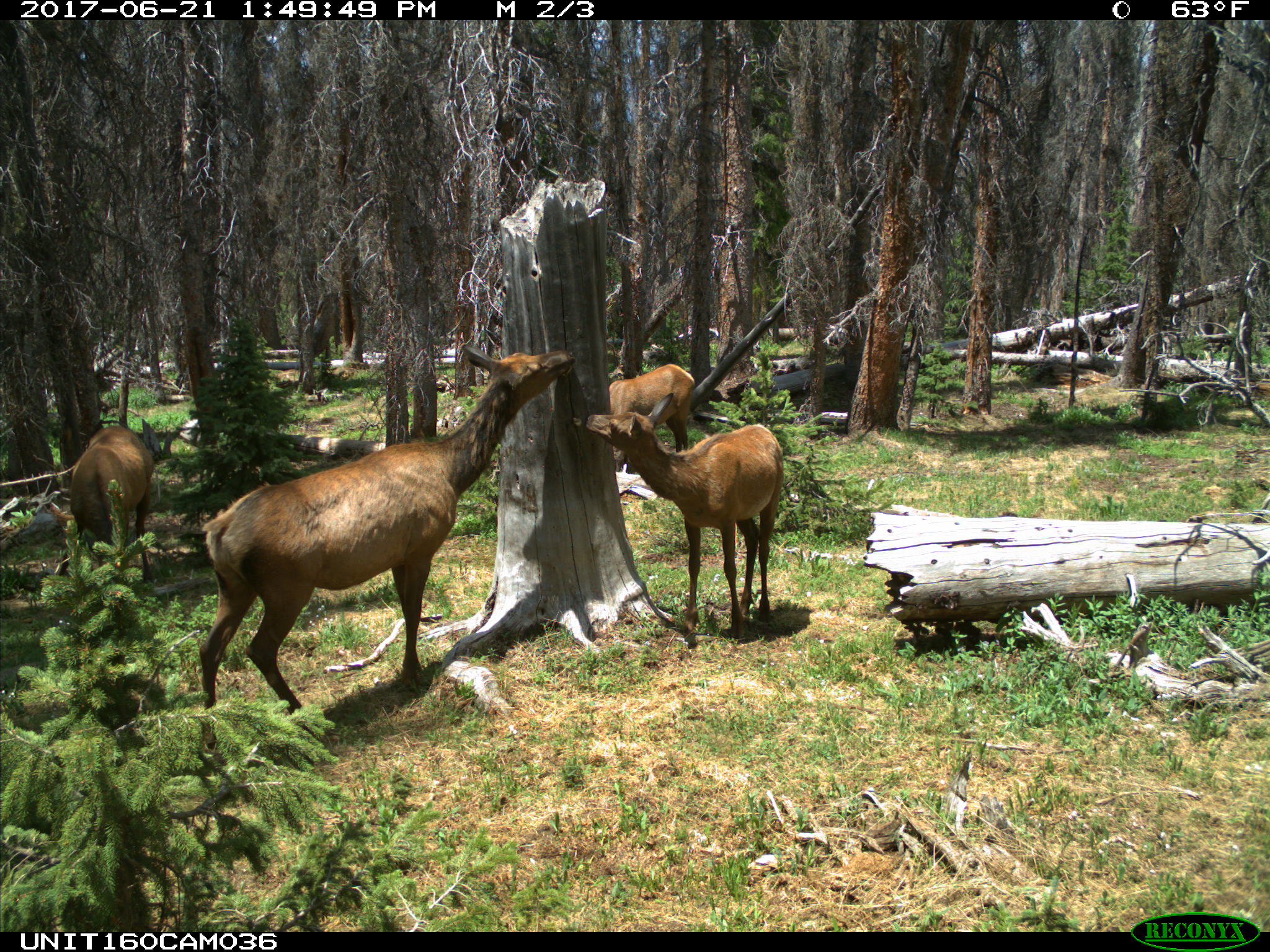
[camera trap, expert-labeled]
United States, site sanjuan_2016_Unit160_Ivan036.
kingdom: Animalia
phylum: Chordata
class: Mammalia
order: Artiodactyla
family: Cervidae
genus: Cervus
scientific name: Cervus elaphus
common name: red deer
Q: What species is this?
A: Cervus elaphus (red deer).